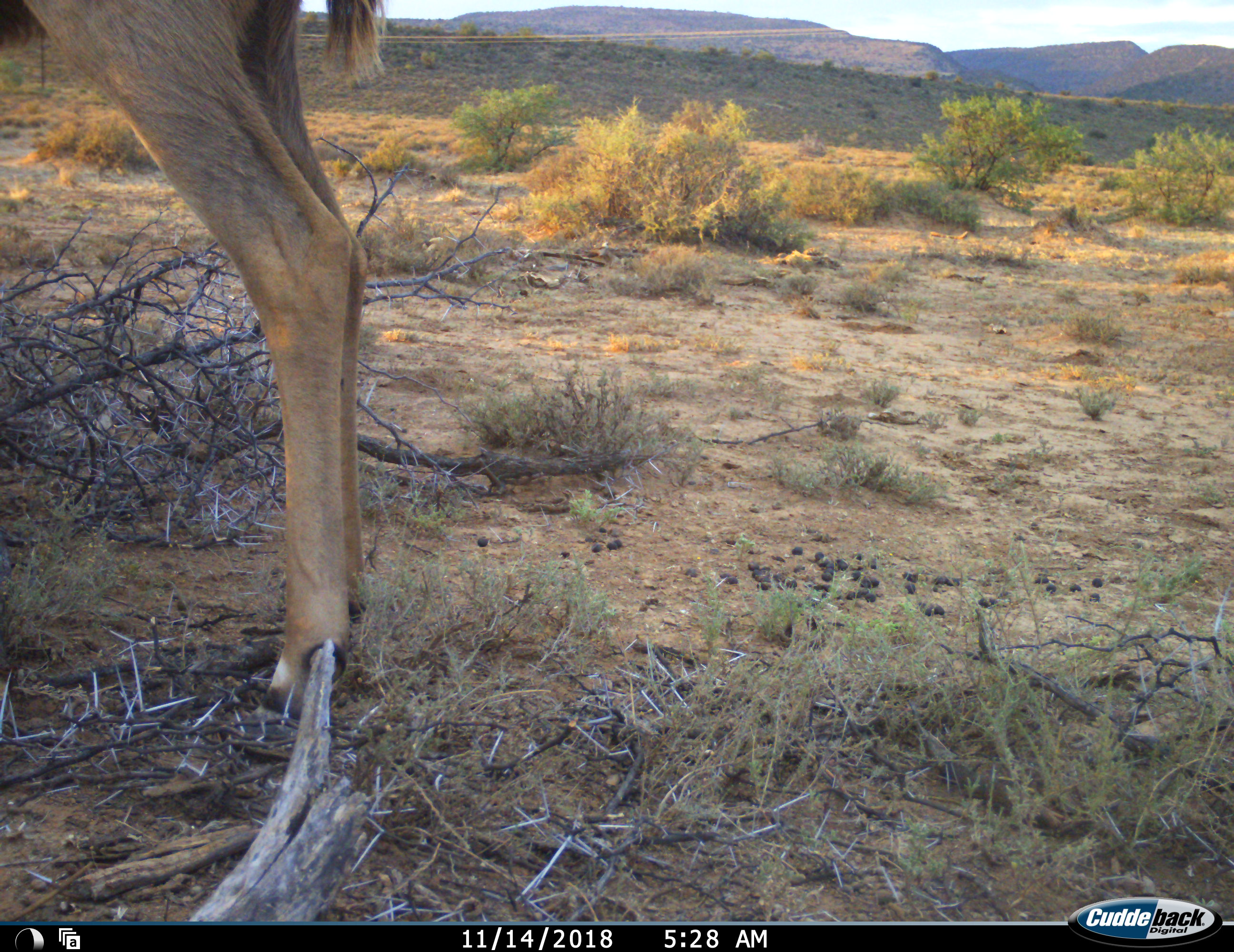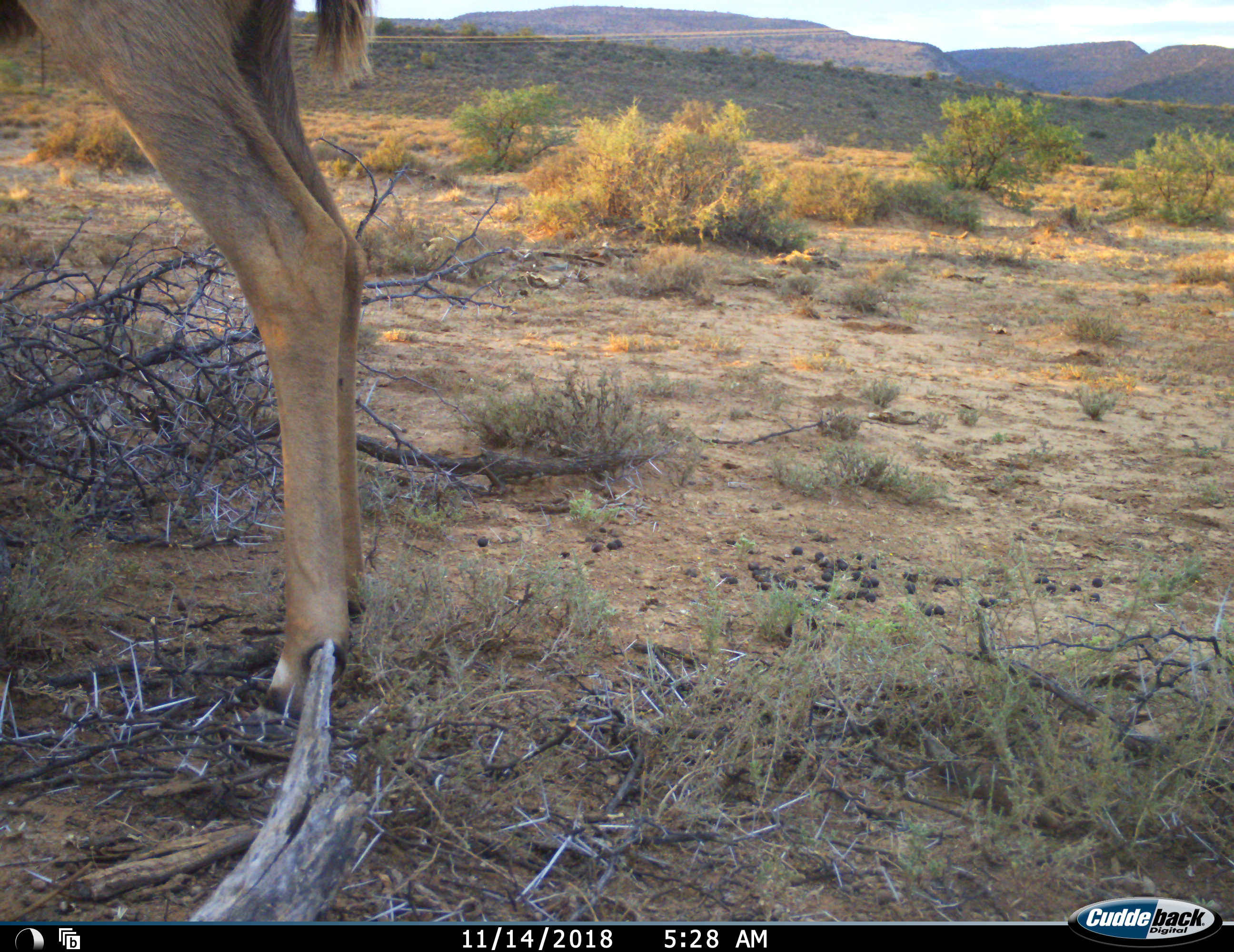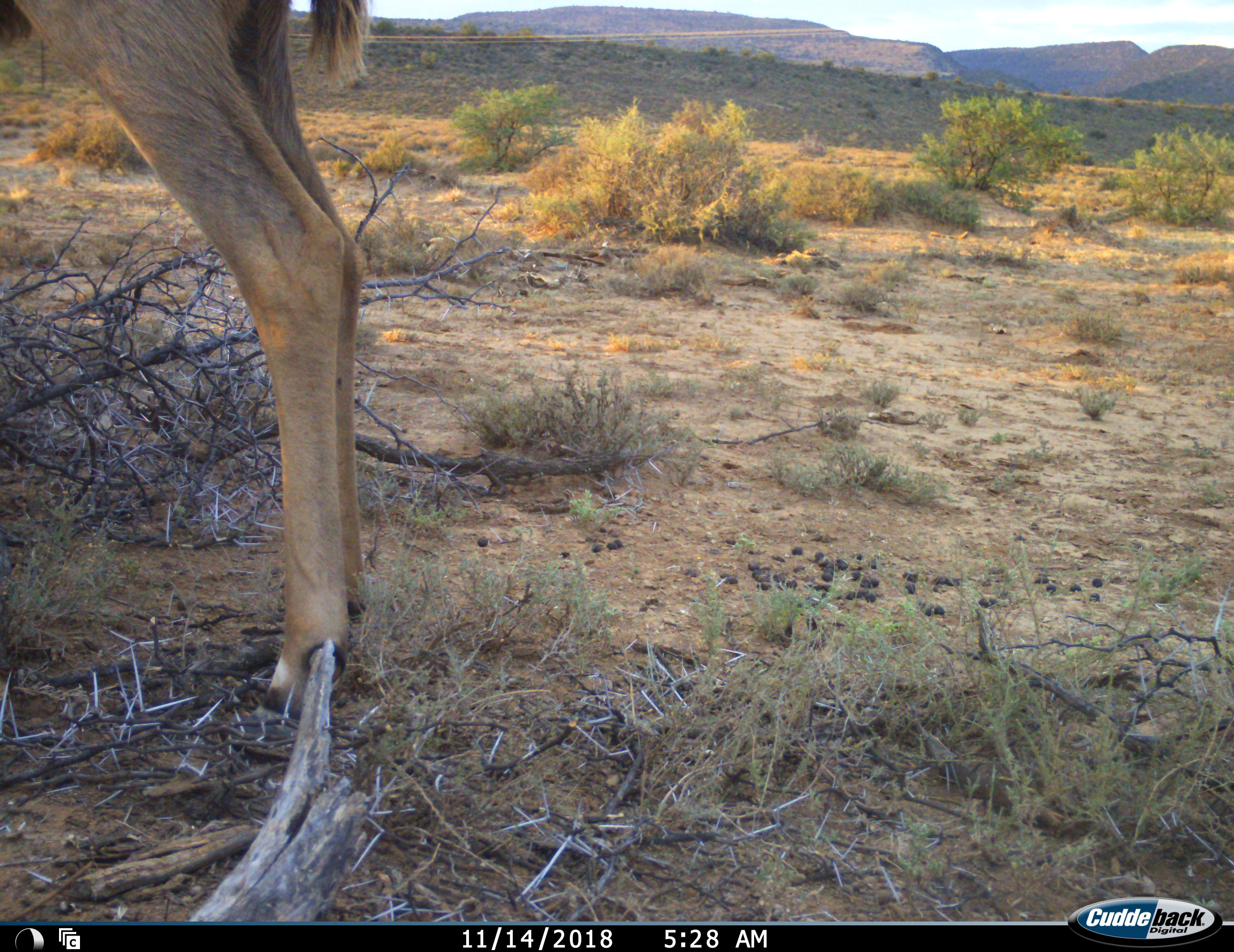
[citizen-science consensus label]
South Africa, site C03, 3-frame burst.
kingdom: Animalia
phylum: Chordata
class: Mammalia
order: Artiodactyla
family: Bovidae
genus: Tragelaphus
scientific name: Tragelaphus strepsiceros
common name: greater kudu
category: kudu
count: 1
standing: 100%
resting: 0%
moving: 0%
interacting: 0%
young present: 0%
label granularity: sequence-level